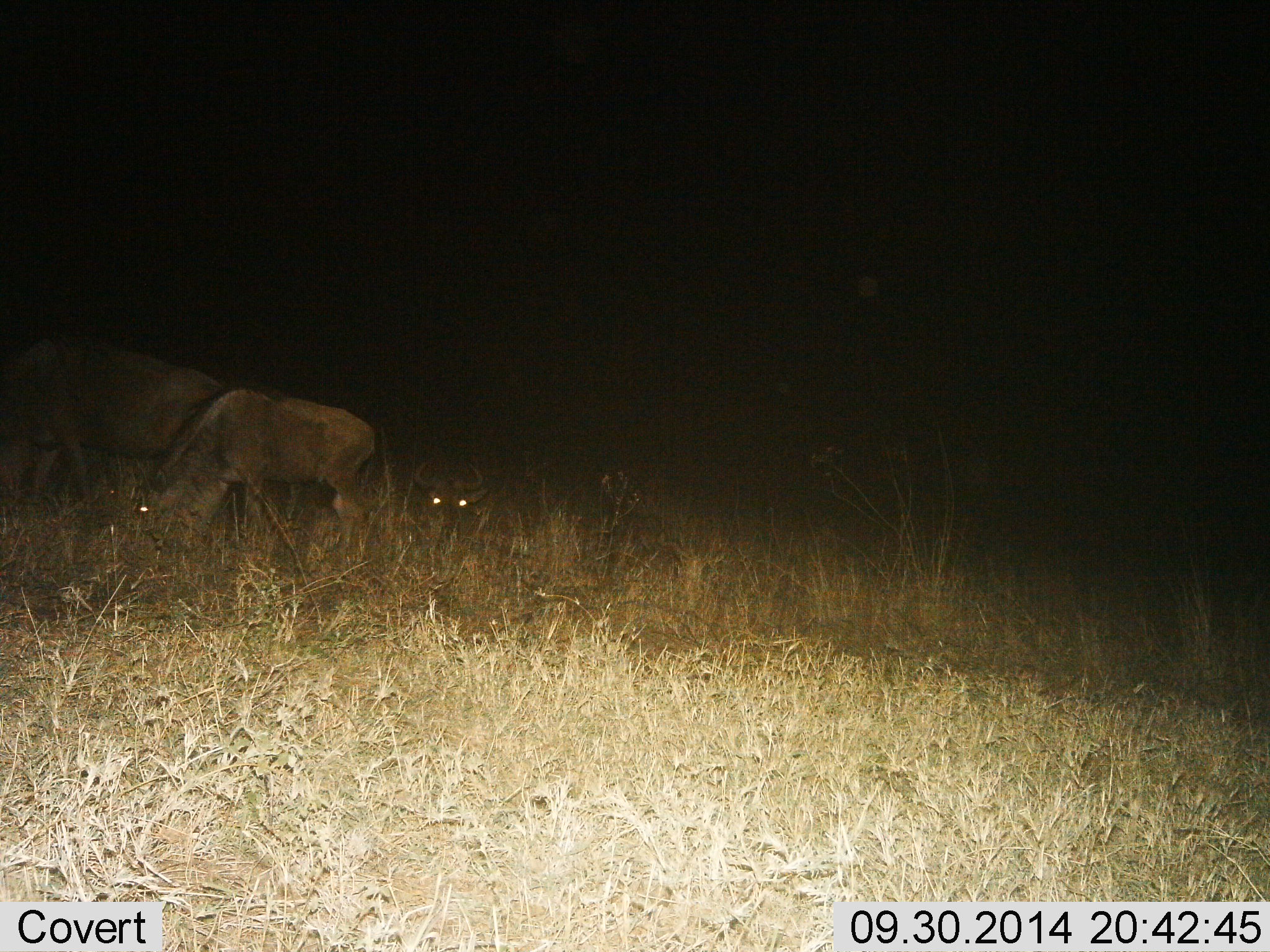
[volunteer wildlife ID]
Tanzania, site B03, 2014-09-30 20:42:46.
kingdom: Animalia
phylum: Chordata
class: Mammalia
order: Artiodactyla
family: Bovidae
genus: Connochaetes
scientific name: Connochaetes taurinus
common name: blue wildebeest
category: wildebeest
Wildebeest (blue wildebeest) (Connochaetes taurinus), count 3. Behavior (volunteer vote fractions): standing 50%, resting 40%, moving 0%, interacting 10%. Young present (vote fraction): 0%. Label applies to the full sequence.